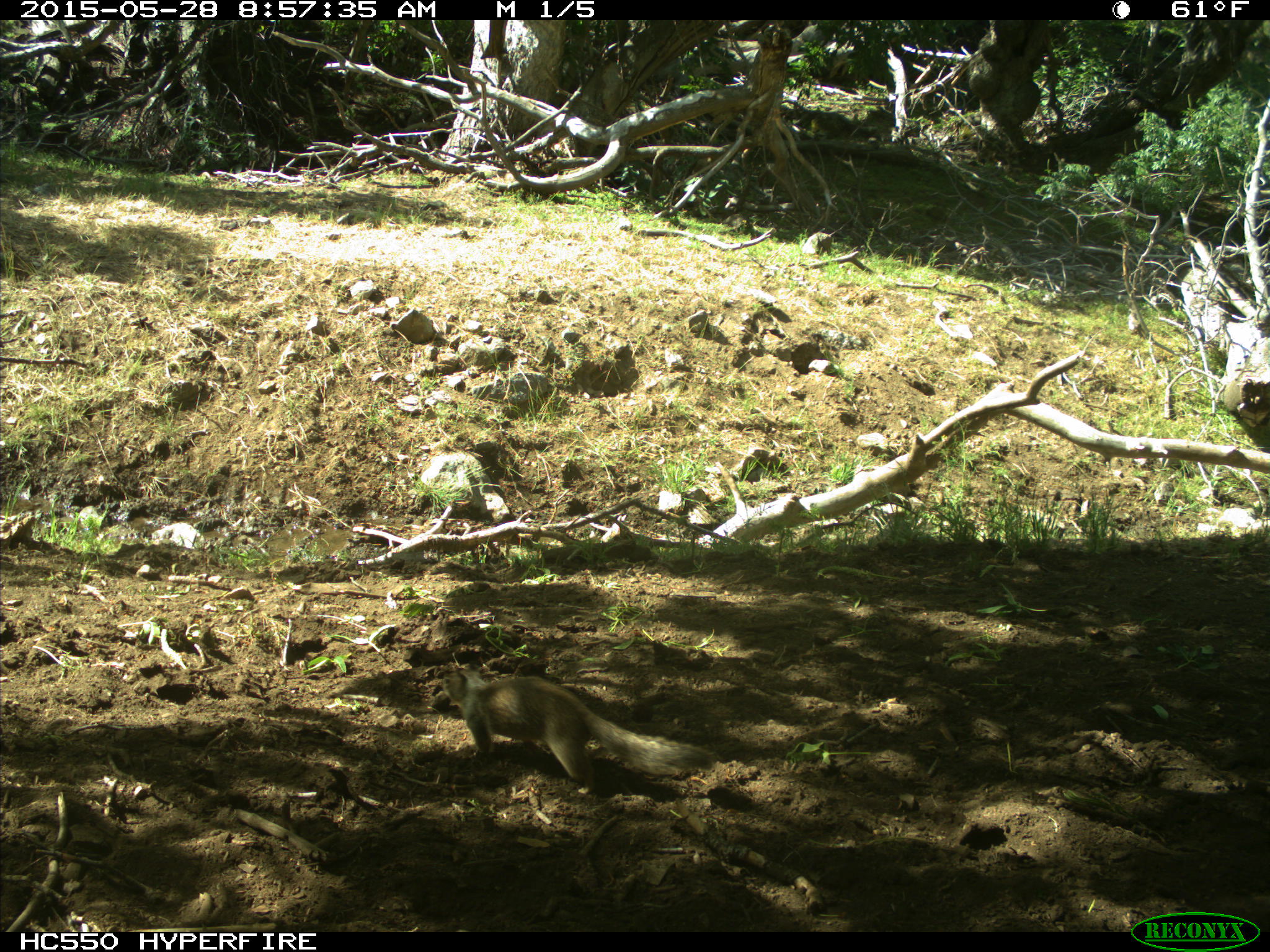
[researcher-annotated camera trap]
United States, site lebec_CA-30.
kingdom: Animalia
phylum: Chordata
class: Mammalia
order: Rodentia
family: Sciuridae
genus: Otospermophilus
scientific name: Otospermophilus beecheyi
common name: california ground squirrel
Otospermophilus beecheyi (california ground squirrel).